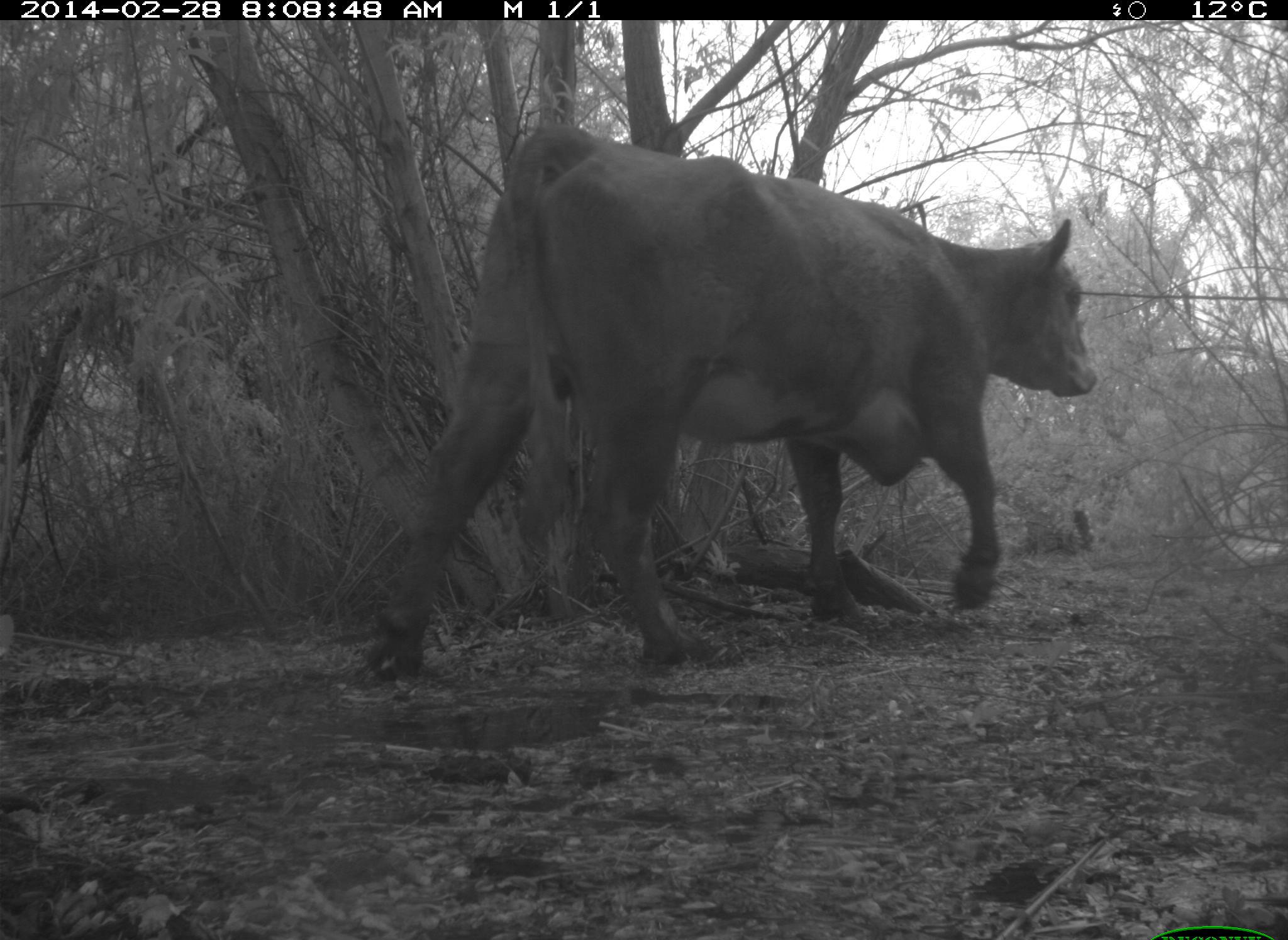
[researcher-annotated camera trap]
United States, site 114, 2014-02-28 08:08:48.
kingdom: Animalia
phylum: Chordata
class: Mammalia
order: Artiodactyla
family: Bovidae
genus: Bos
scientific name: Bos taurus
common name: cow